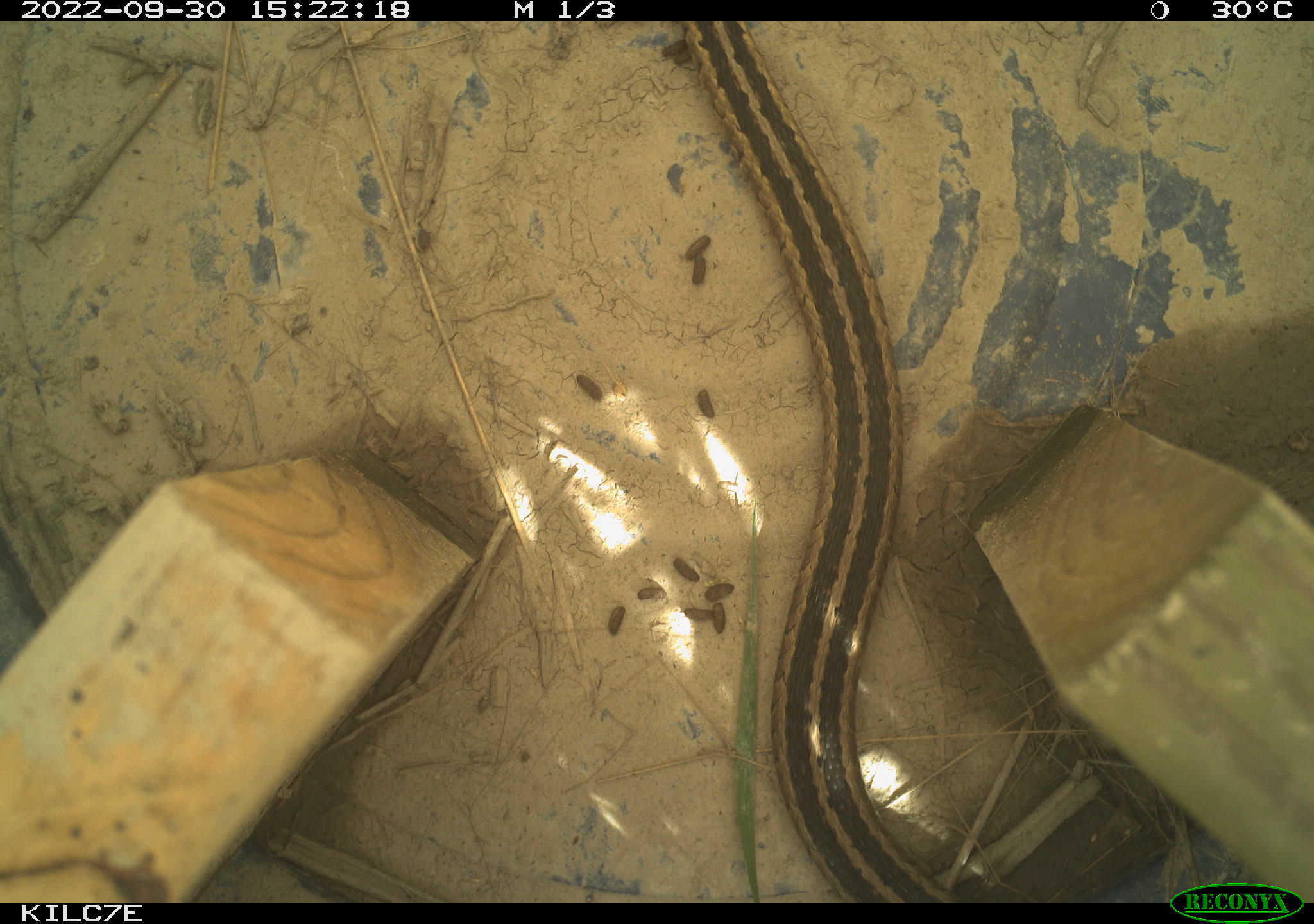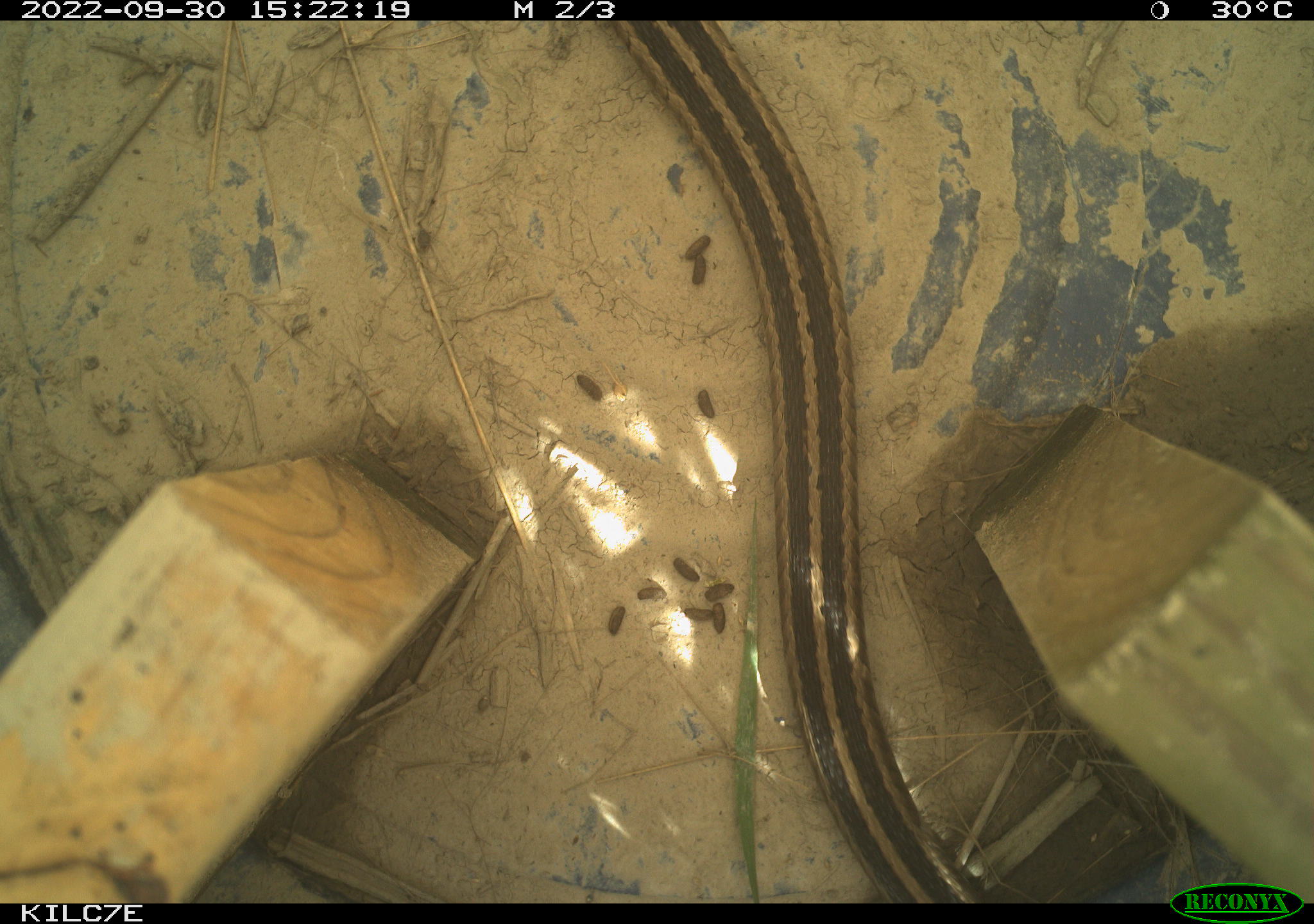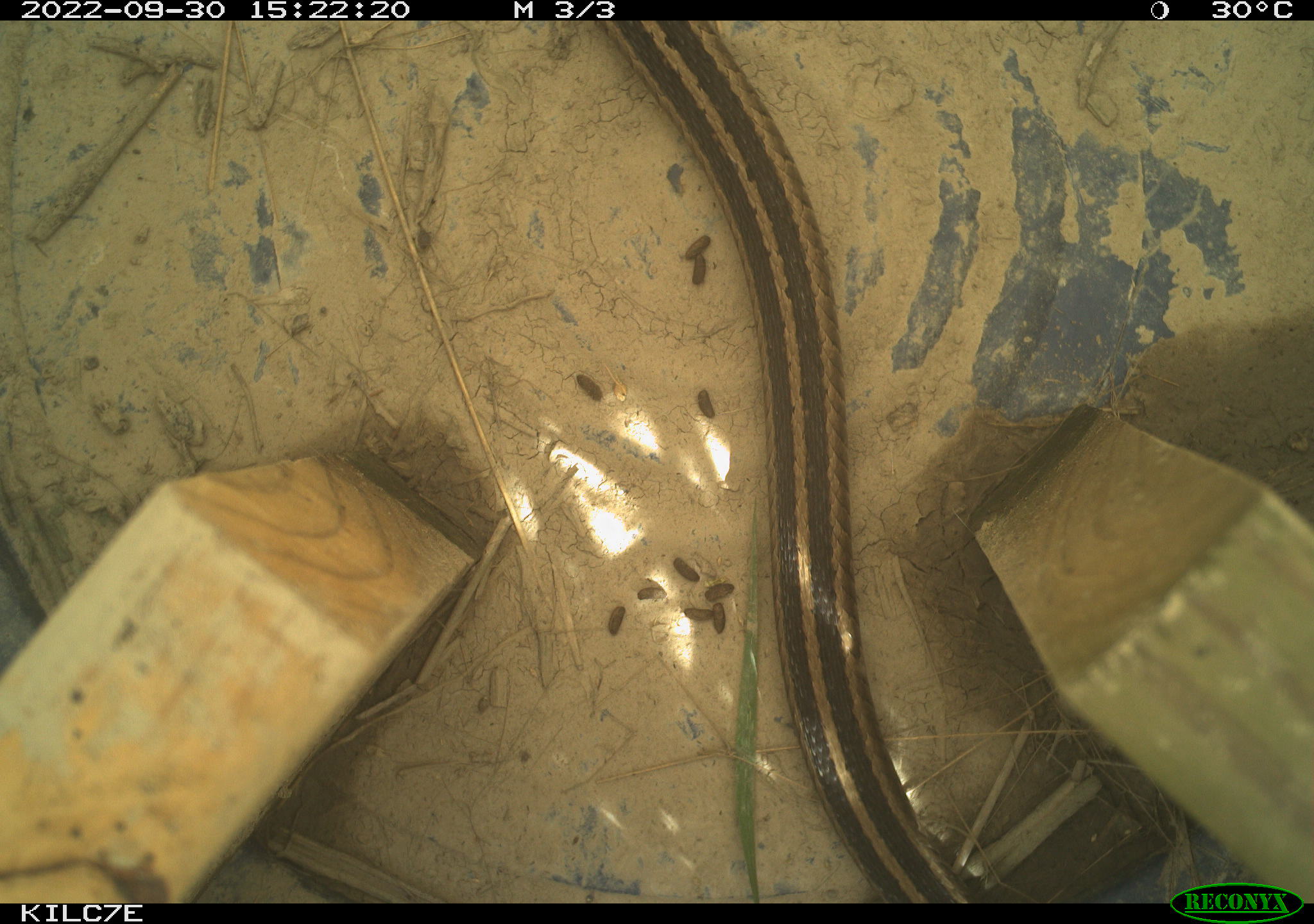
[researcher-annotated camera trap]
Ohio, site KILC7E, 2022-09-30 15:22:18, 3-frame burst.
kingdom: Animalia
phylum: Chordata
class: Reptilia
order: Squamata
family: Colubridae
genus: Thamnophis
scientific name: Thamnophis sirtalis sirtalis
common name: eastern gartersnake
Eastern gartersnake (Thamnophis sirtalis sirtalis).